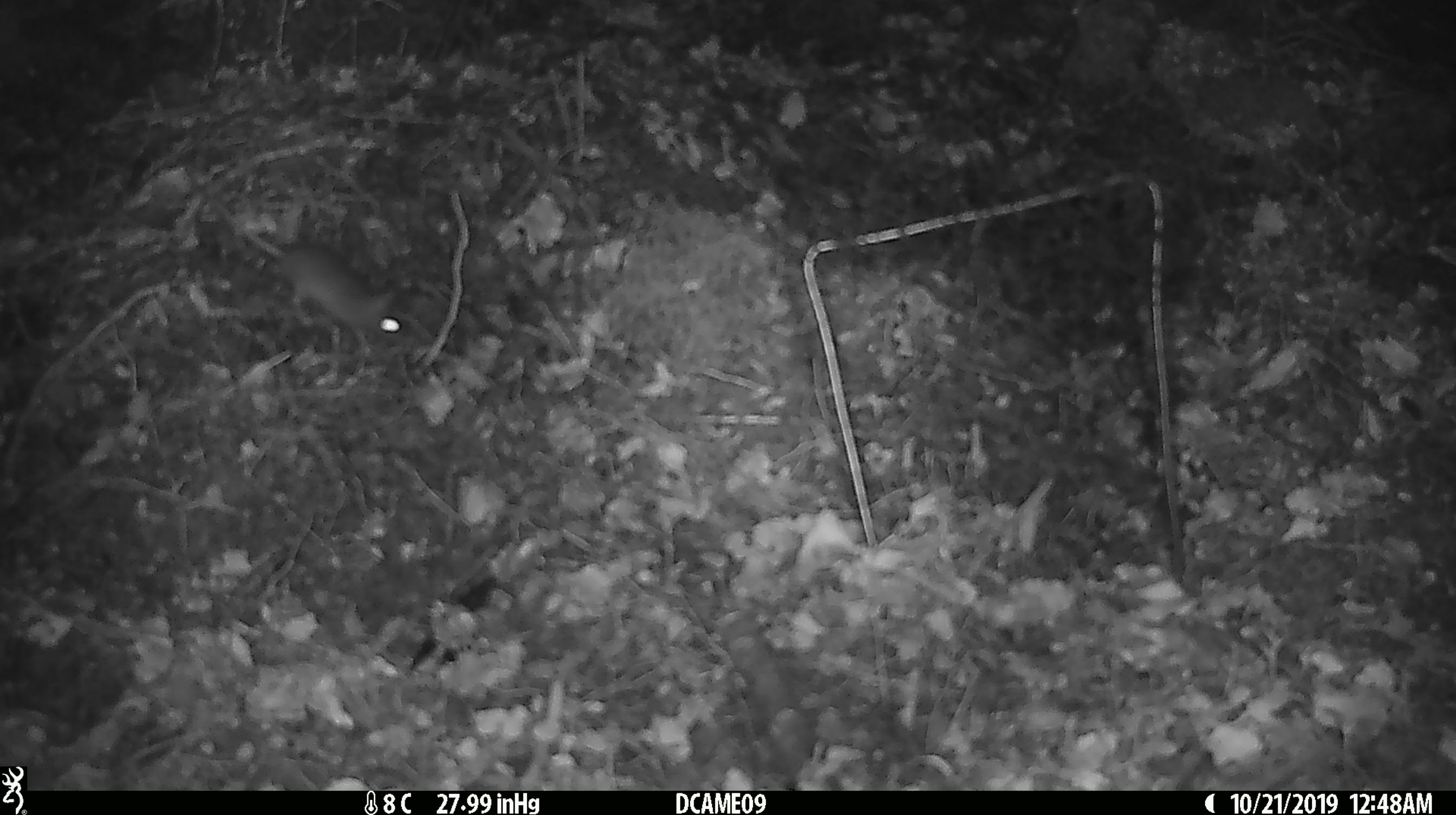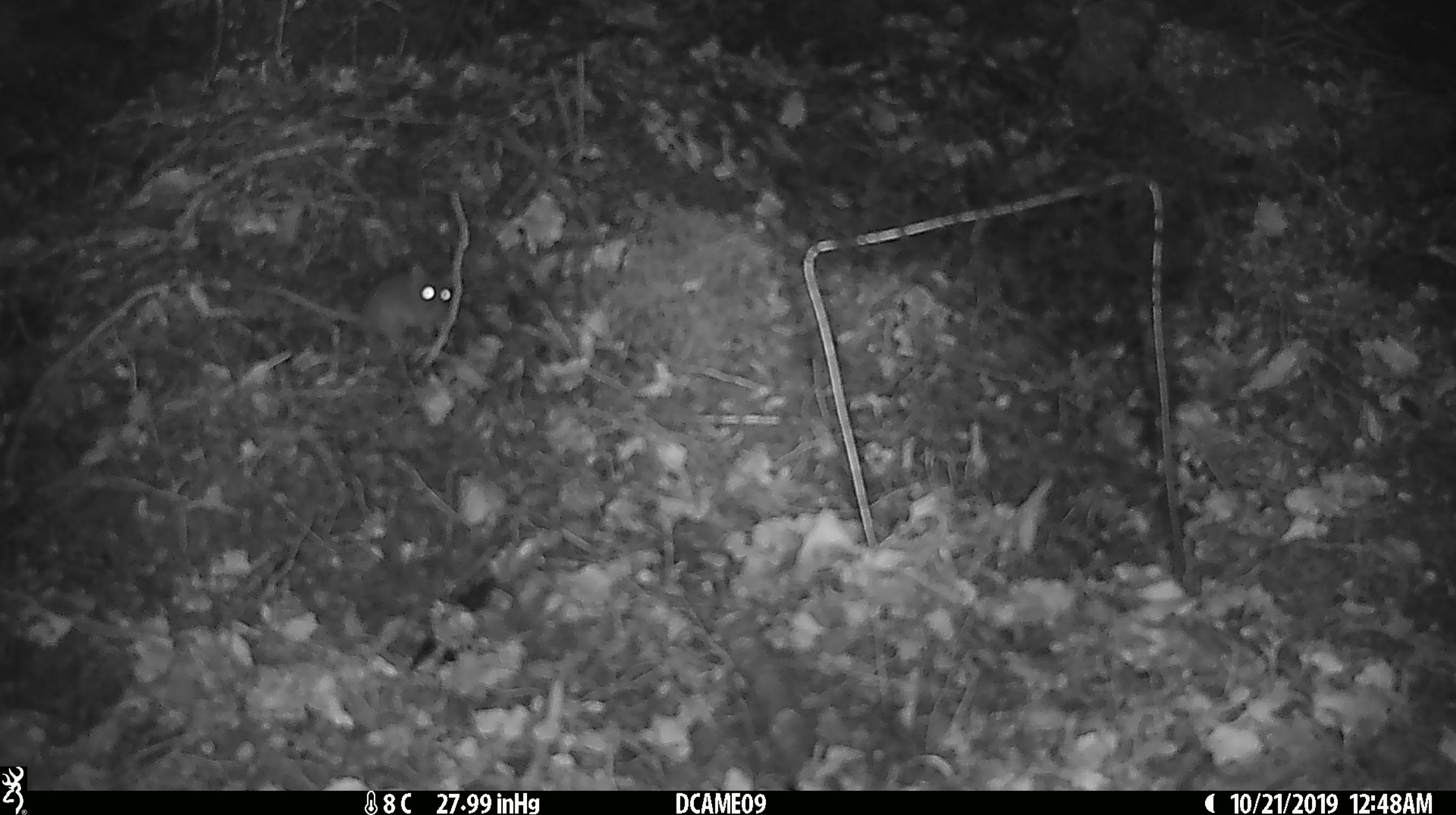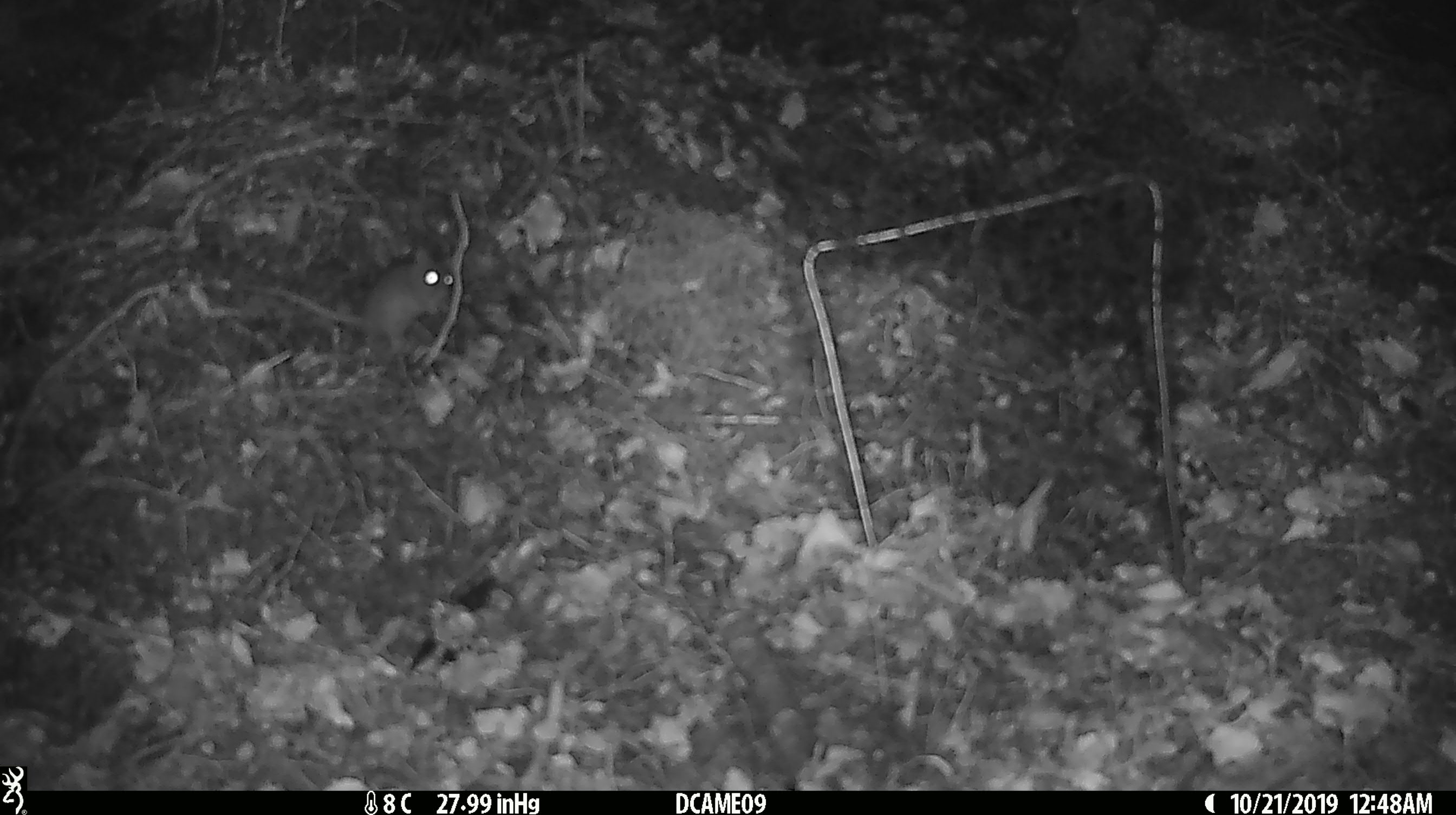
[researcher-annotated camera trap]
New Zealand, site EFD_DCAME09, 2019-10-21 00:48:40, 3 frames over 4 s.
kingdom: Animalia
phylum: Chordata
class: Mammalia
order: Rodentia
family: Muridae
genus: Mus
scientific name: Mus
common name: mouse